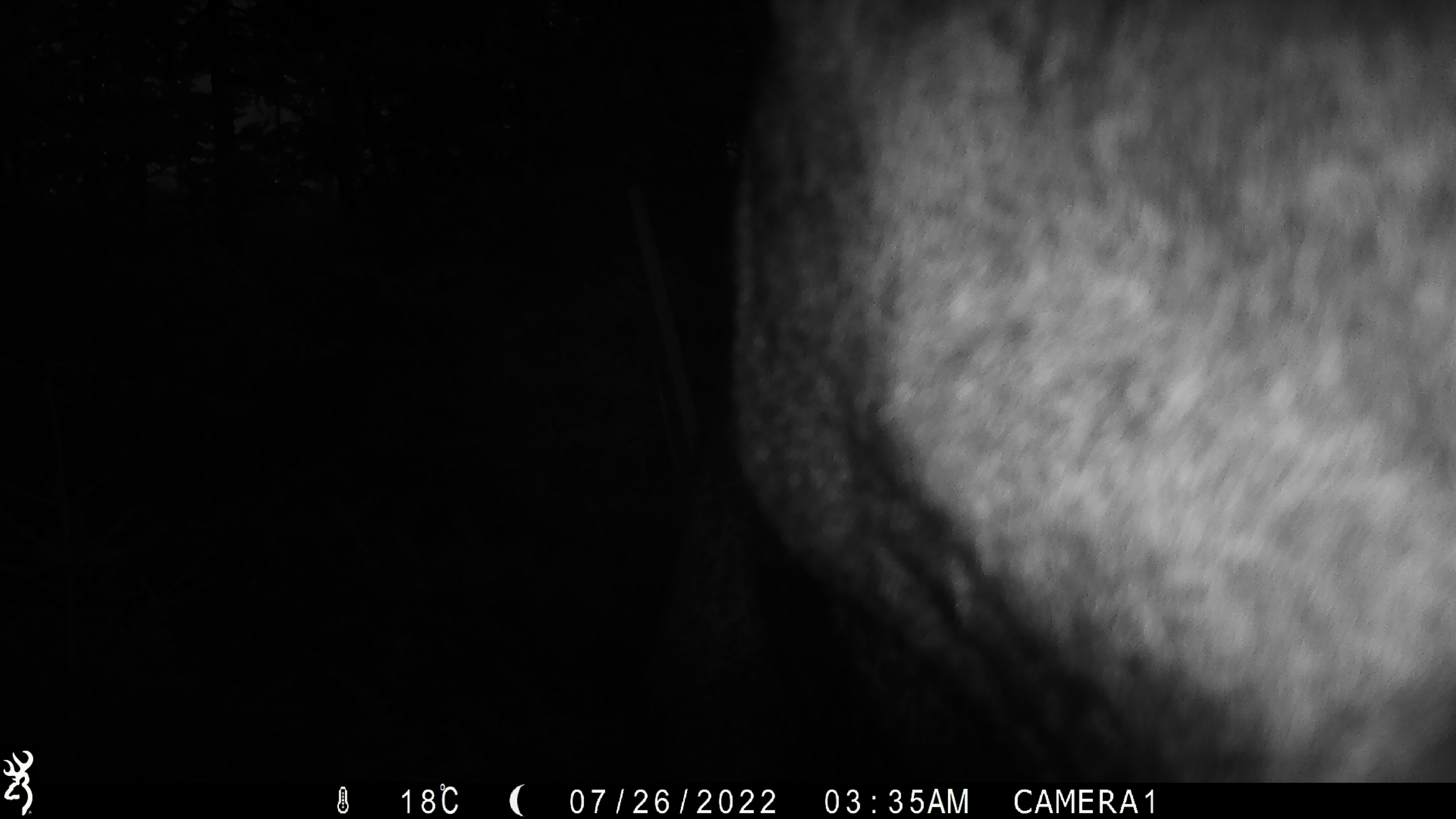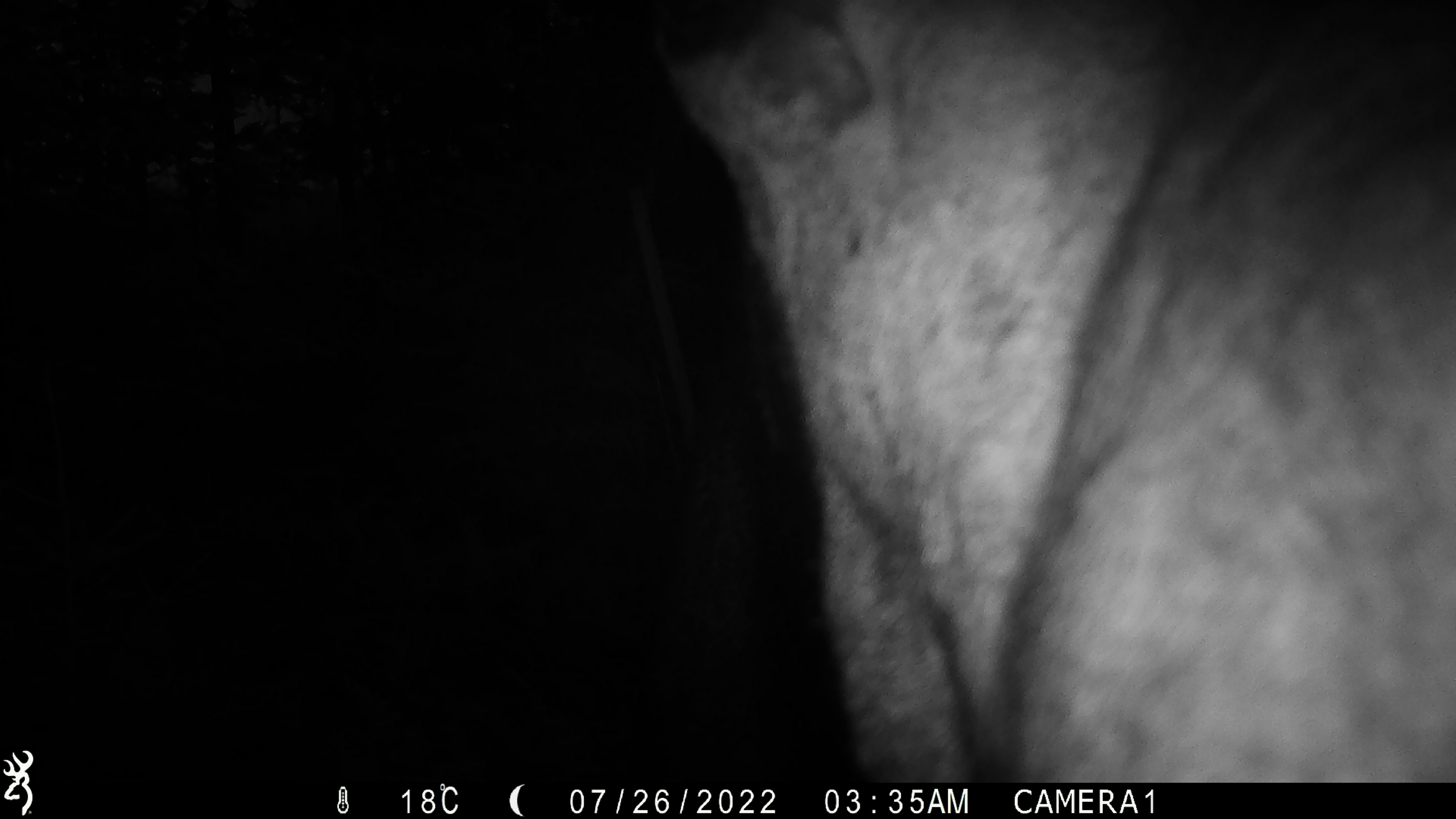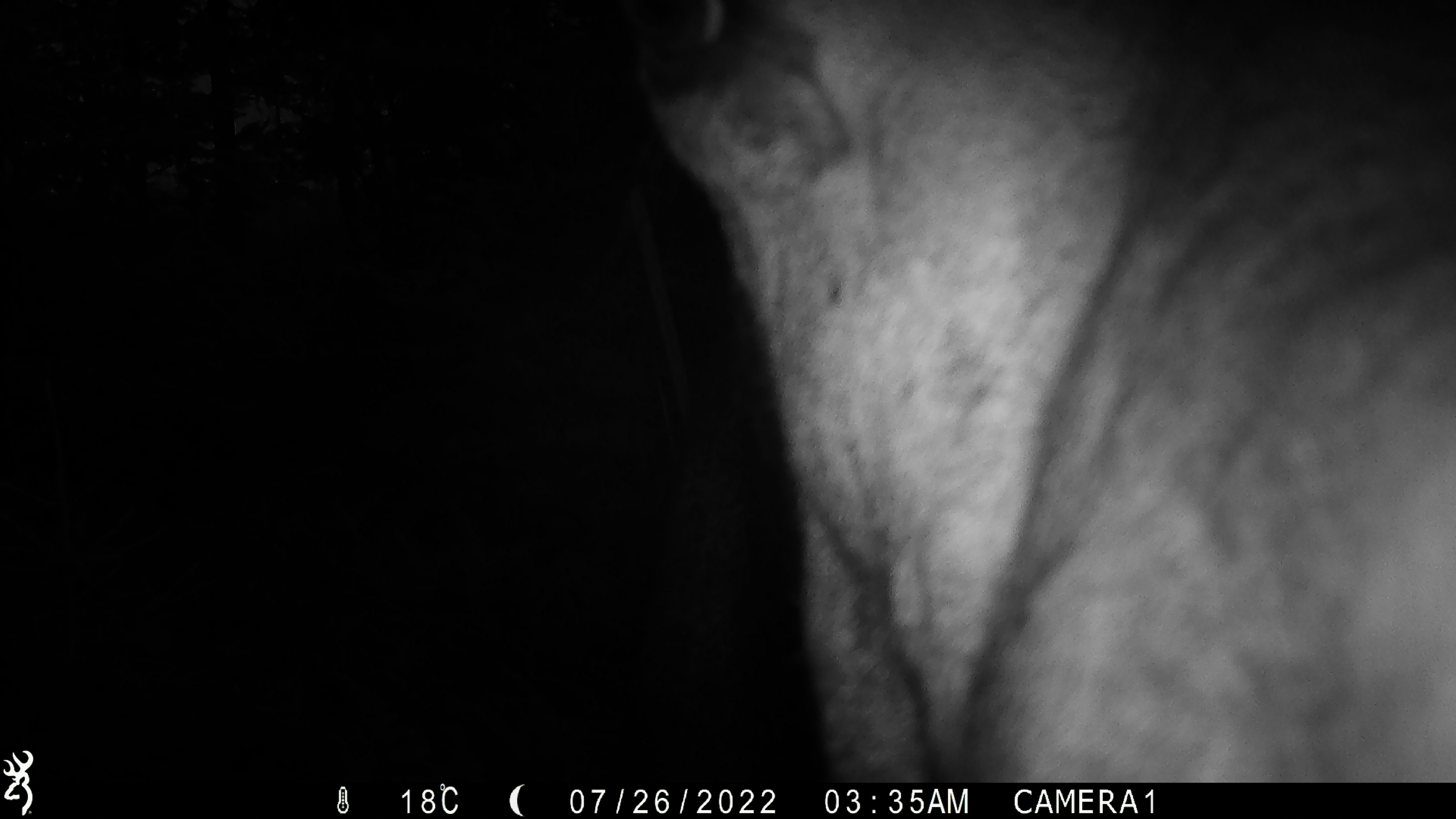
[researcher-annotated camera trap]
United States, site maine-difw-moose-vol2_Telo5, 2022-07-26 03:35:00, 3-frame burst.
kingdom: Animalia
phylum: Chordata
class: Mammalia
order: Artiodactyla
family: Cervidae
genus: Alces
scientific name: Alces alces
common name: moose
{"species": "moose (Alces alces)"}